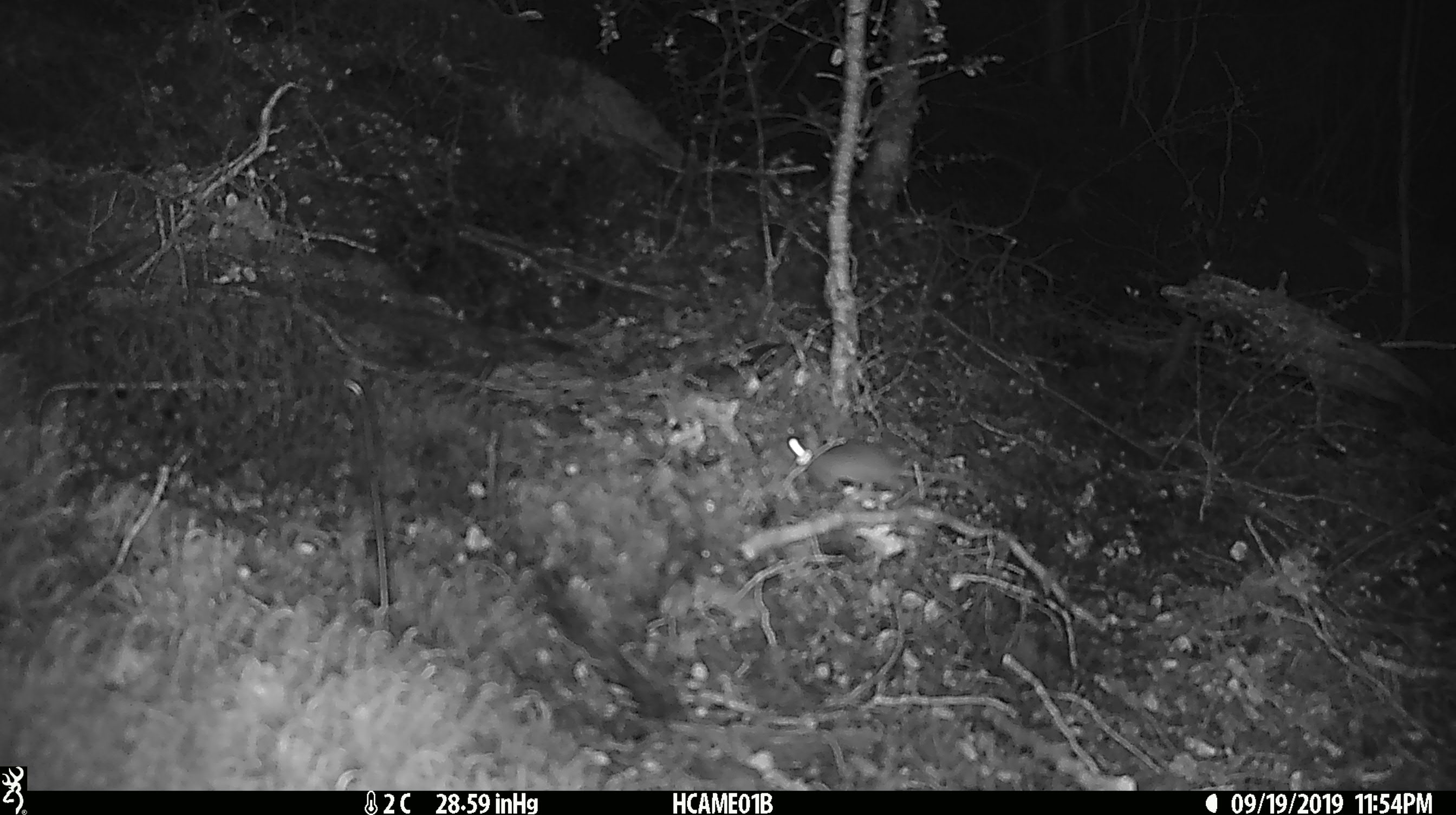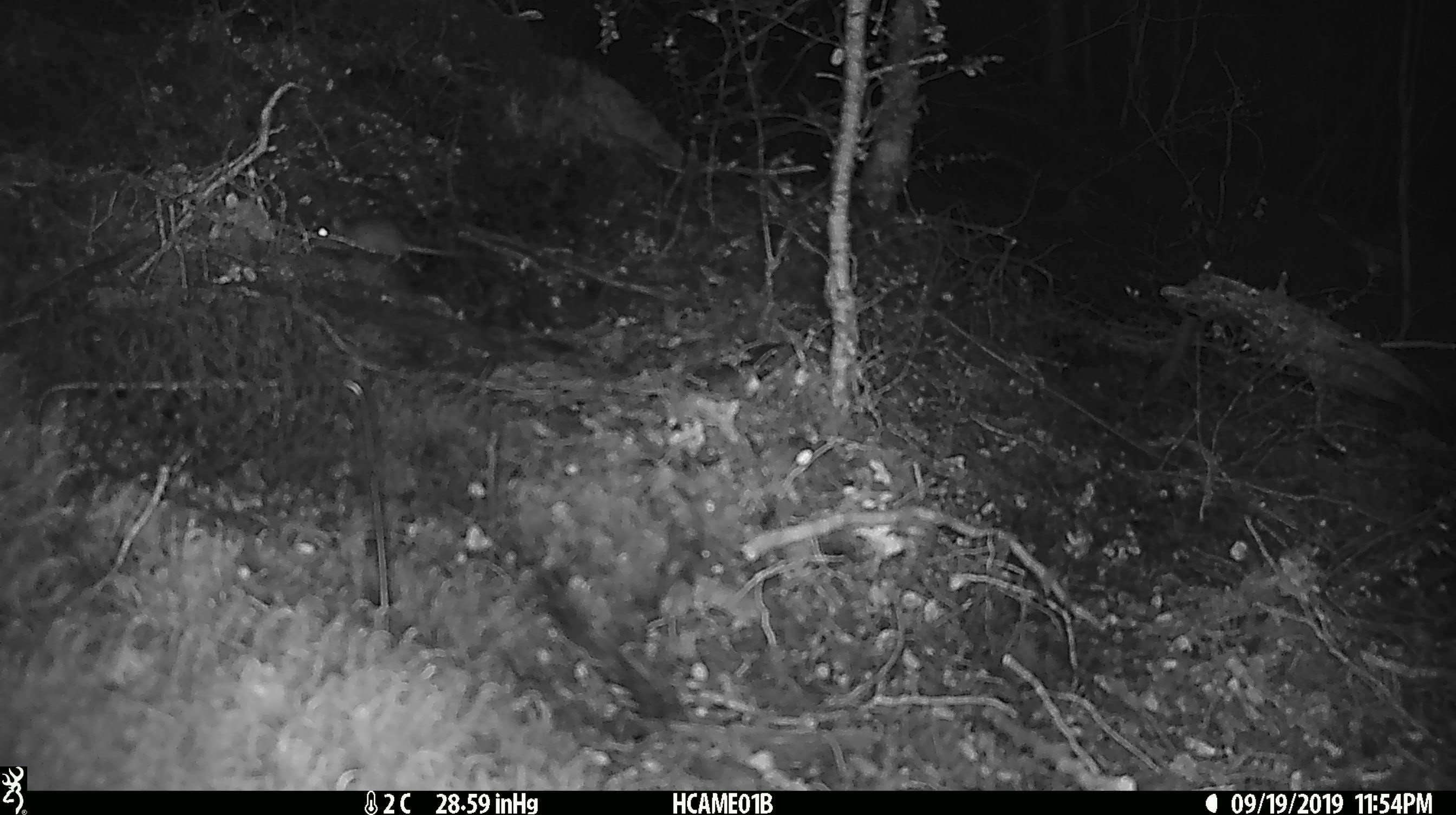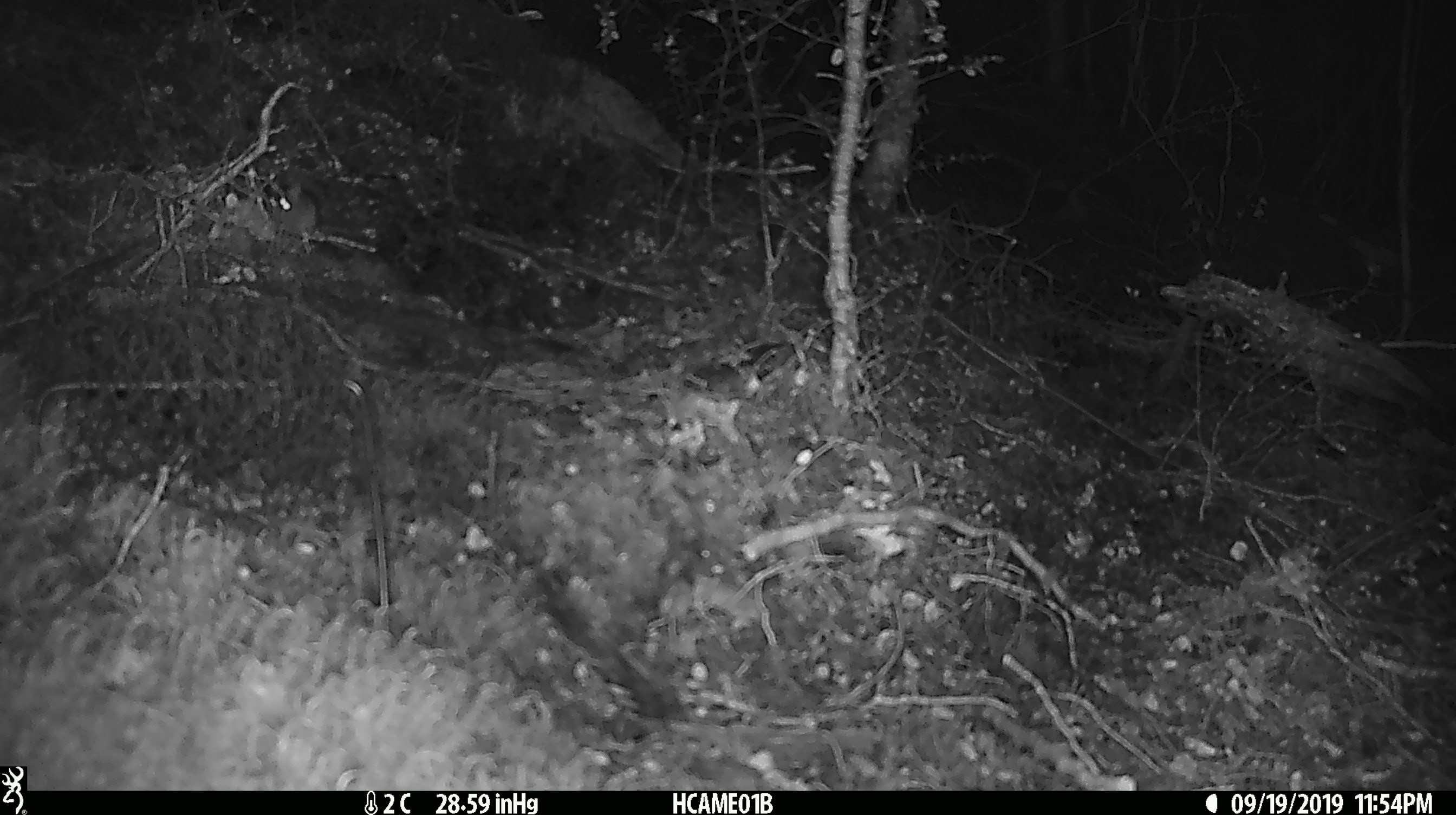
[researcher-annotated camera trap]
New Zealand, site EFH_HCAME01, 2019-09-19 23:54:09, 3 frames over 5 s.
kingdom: Animalia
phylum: Chordata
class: Mammalia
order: Rodentia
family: Muridae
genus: Mus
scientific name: Mus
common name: mouse